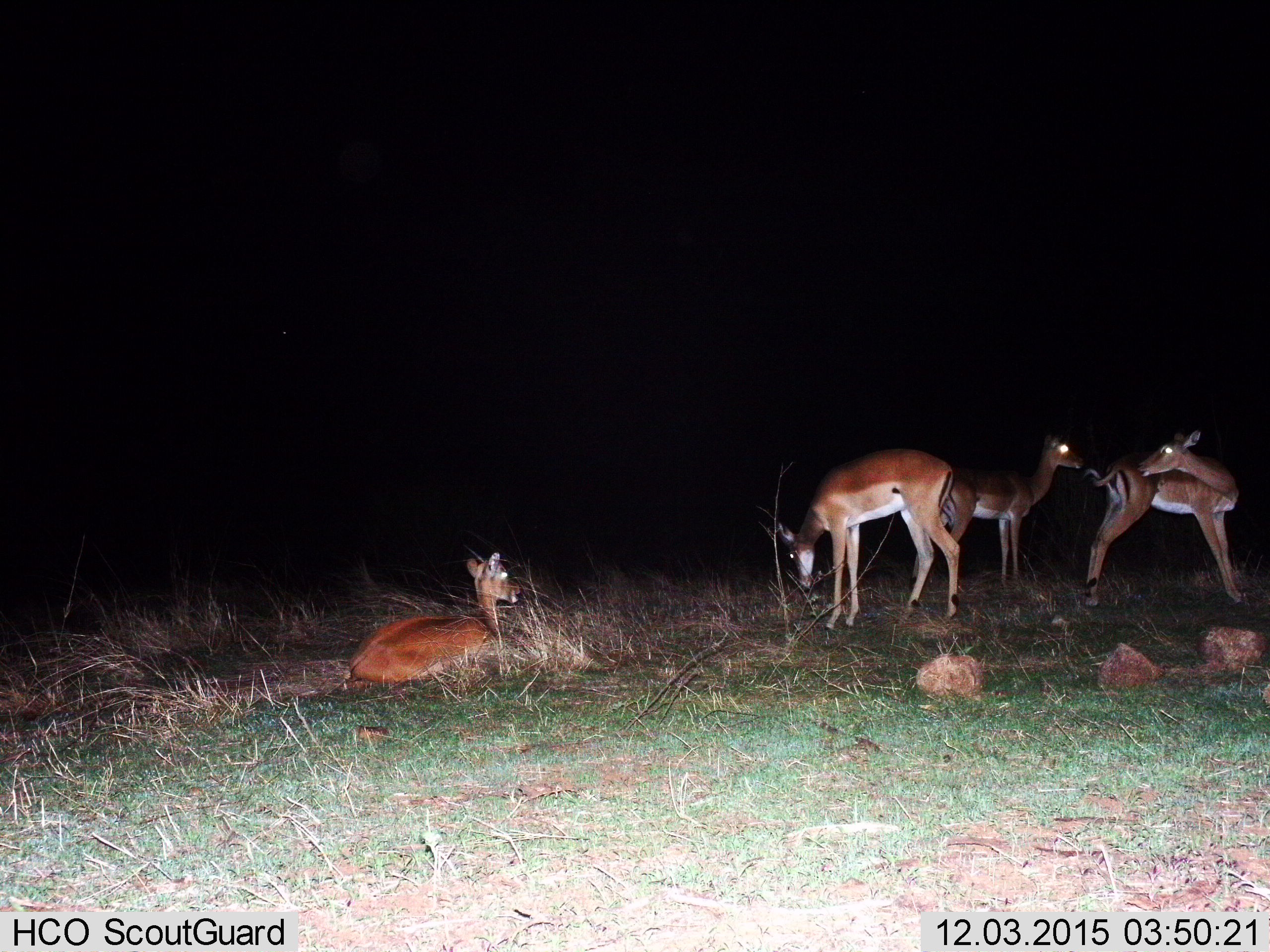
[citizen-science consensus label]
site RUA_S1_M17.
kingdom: Animalia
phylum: Chordata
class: Mammalia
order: Artiodactyla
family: Bovidae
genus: Aepyceros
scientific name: Aepyceros melampus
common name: impala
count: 4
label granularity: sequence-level